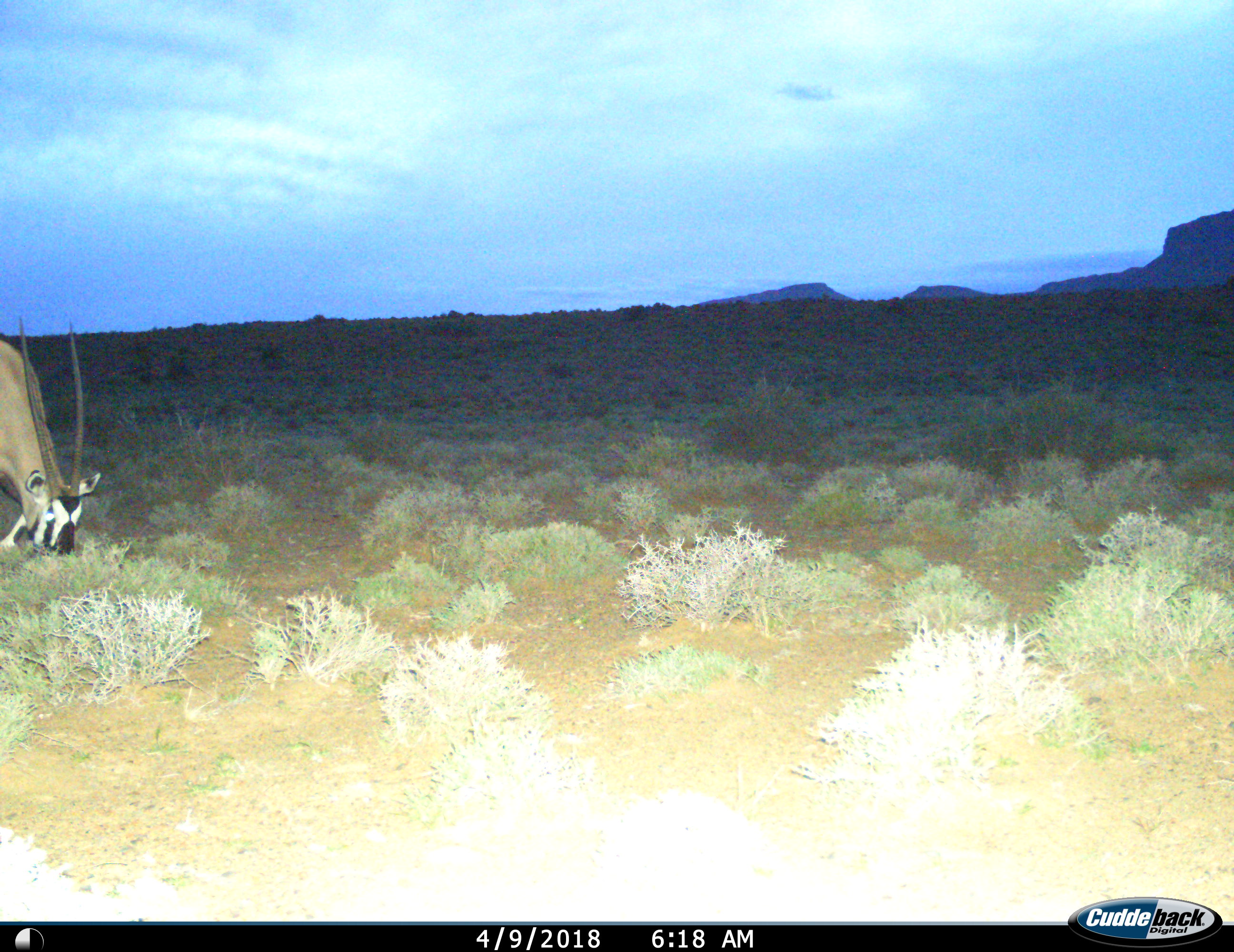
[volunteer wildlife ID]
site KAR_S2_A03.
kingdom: Animalia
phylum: Chordata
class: Mammalia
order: Artiodactyla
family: Bovidae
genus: Oryx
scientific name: Oryx gazella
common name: gemsbok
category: oryx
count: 1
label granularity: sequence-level